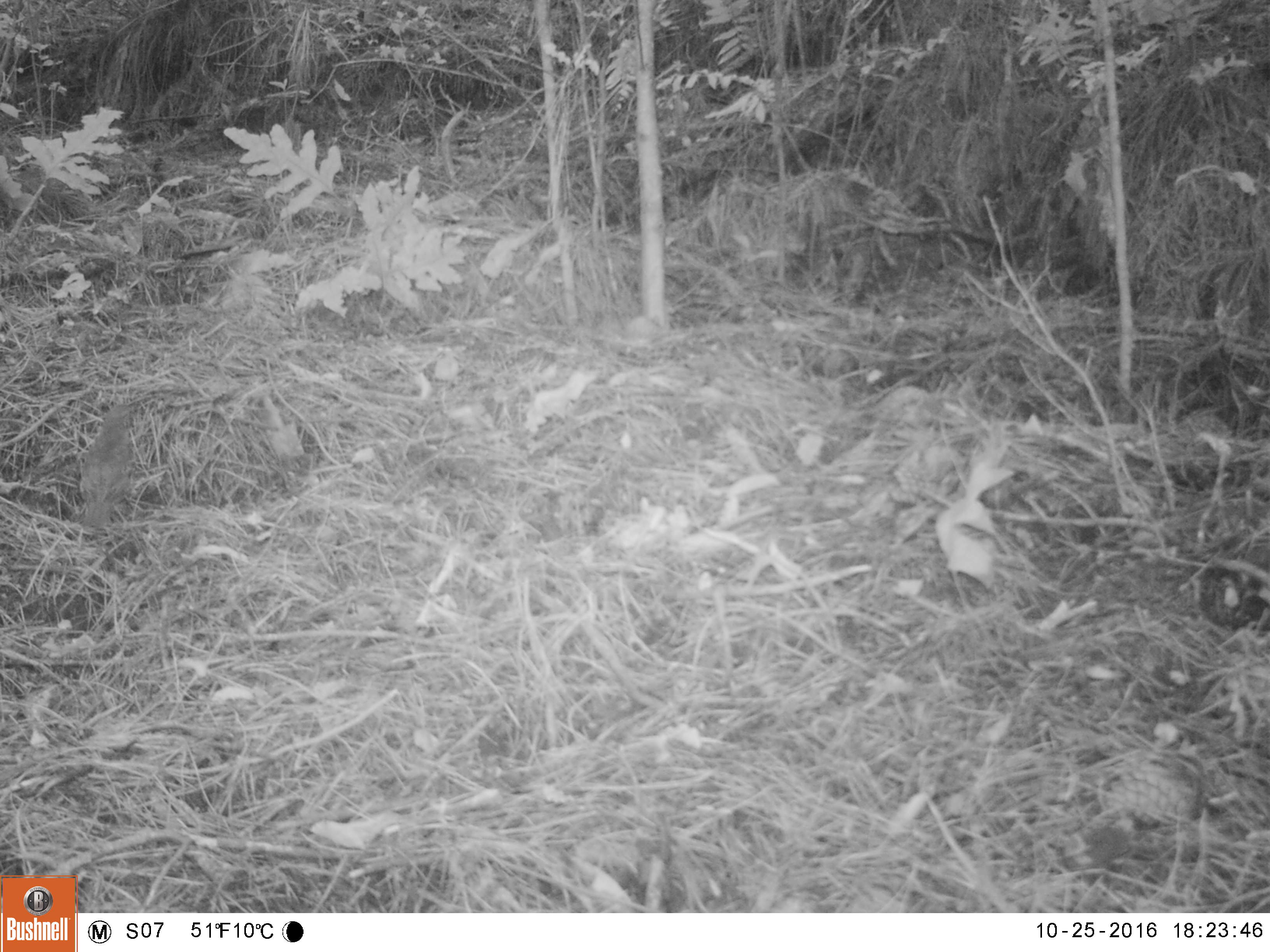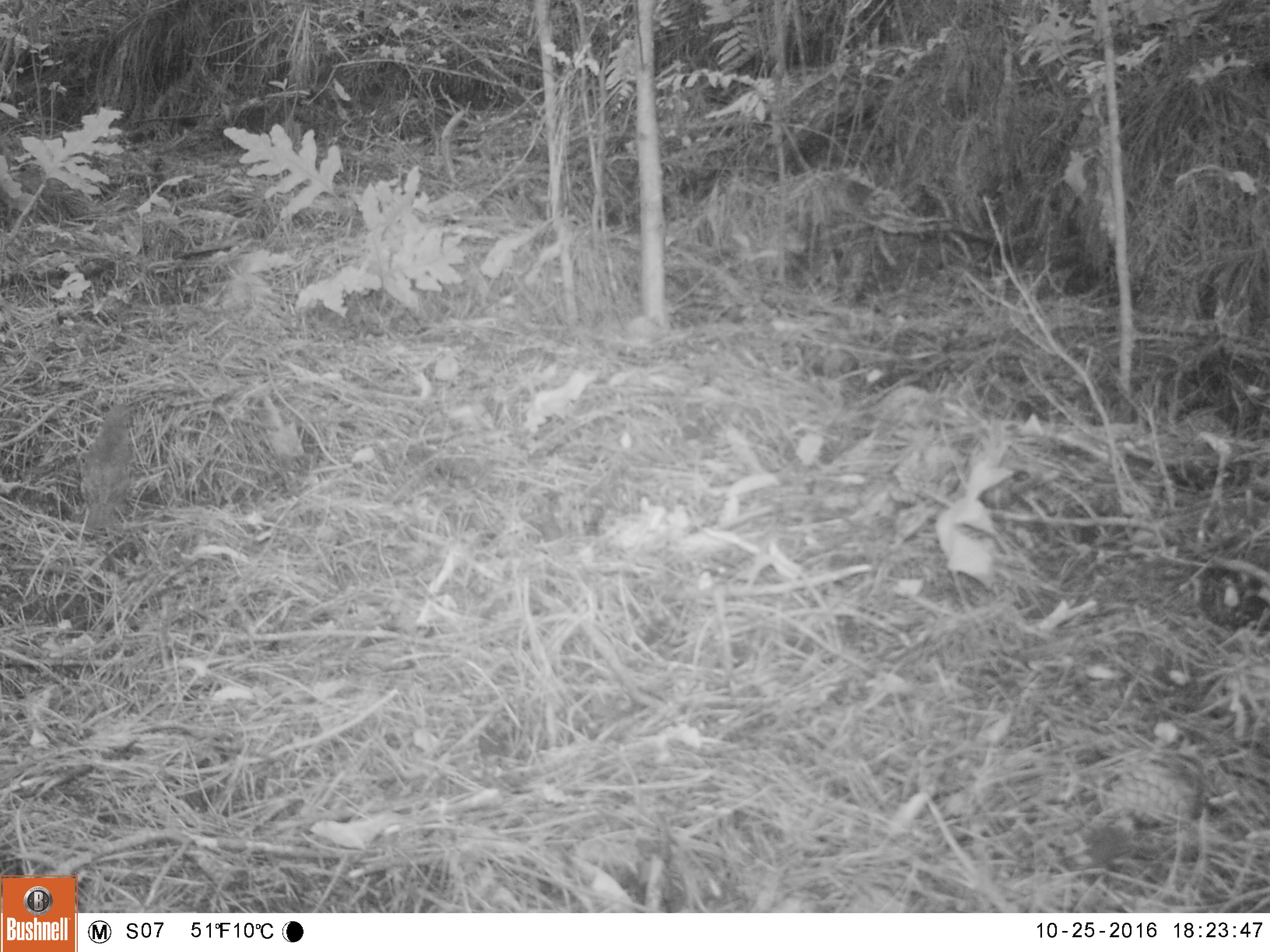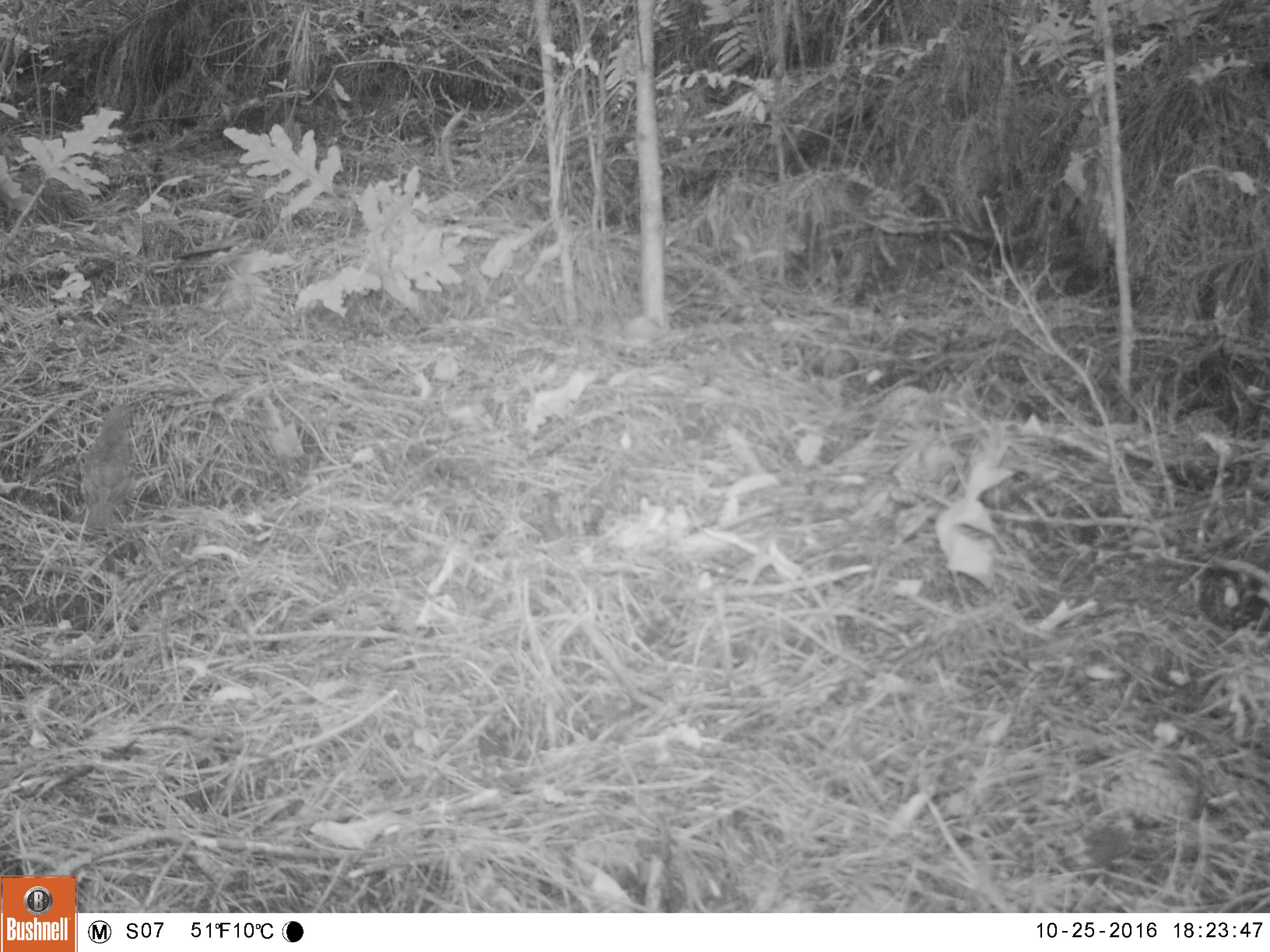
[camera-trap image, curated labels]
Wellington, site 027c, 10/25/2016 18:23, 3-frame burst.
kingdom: Animalia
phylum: Chordata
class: Aves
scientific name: Aves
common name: bird